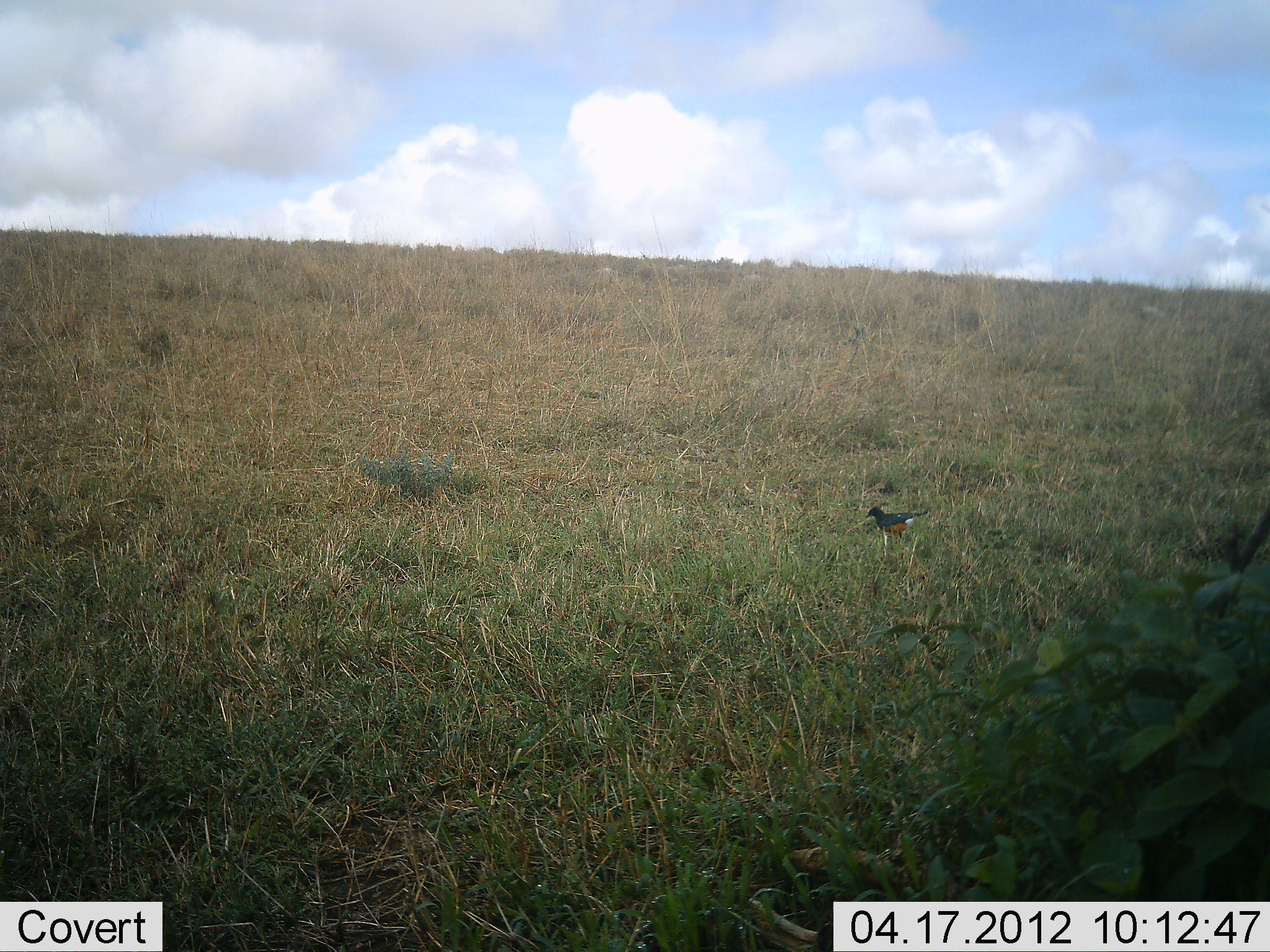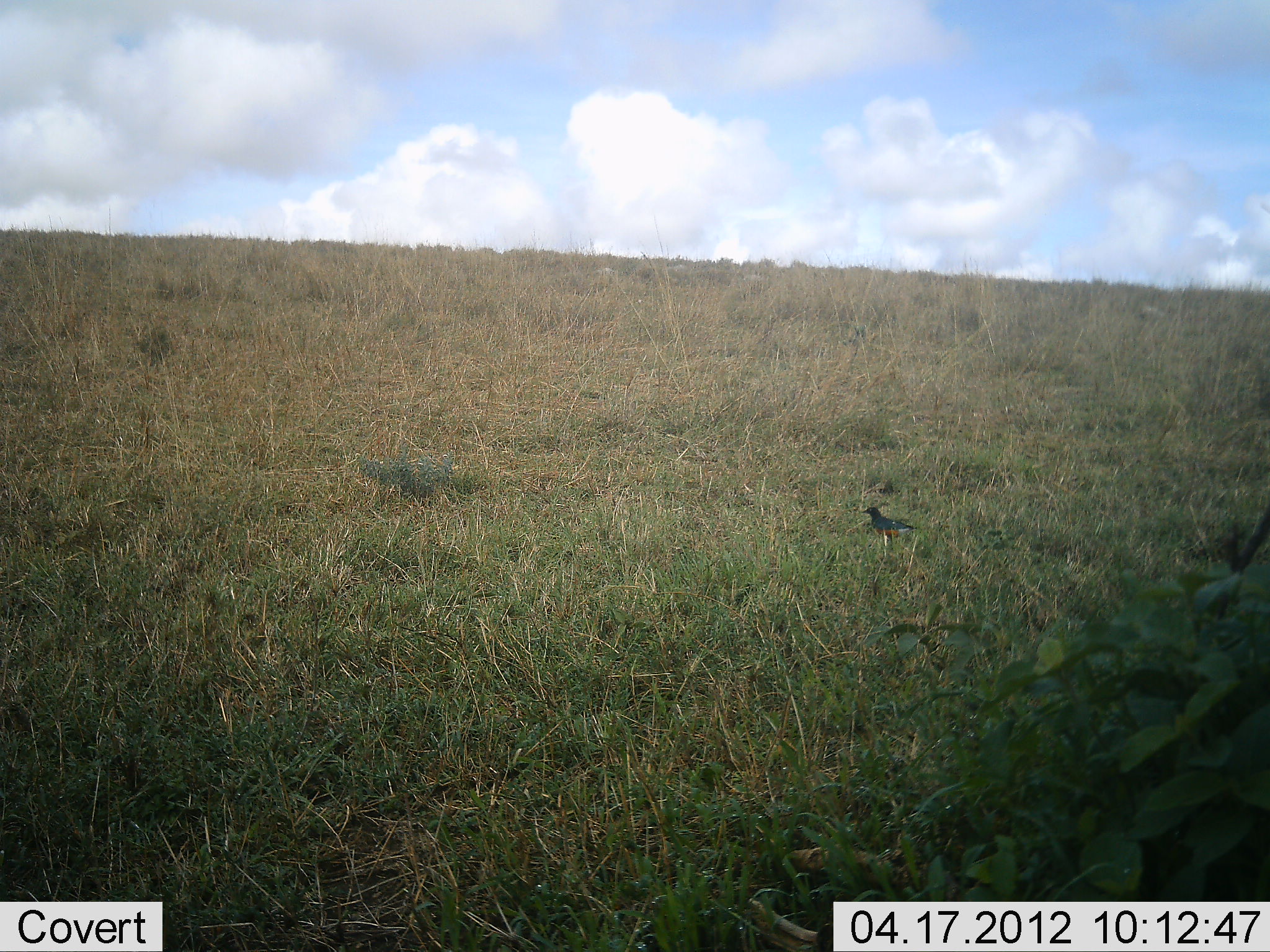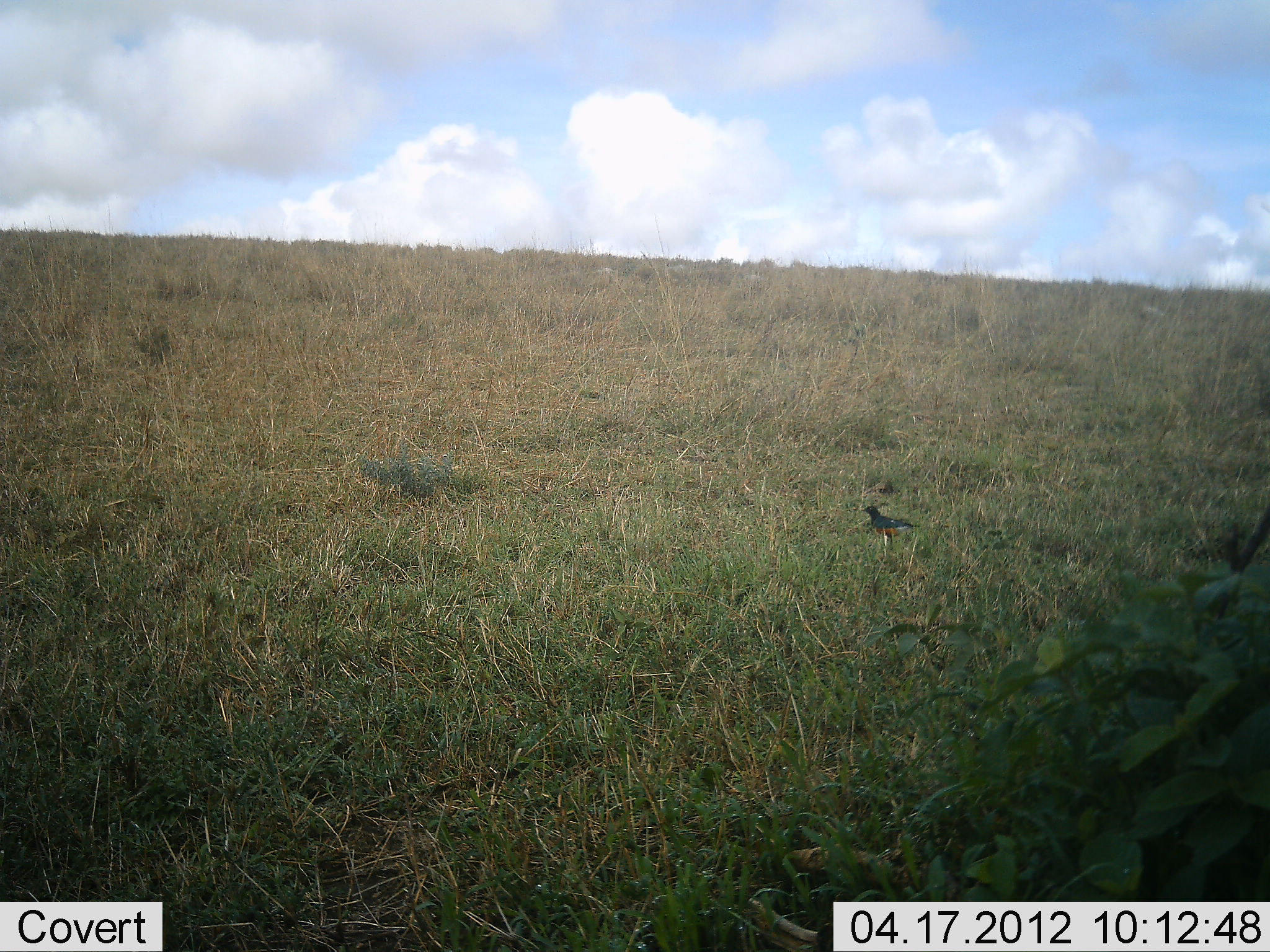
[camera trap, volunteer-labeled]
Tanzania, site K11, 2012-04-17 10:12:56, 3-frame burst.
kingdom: Animalia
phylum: Chordata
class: Aves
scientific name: Aves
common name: bird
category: otherbird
Otherbird (bird) (Aves), count 1. Behavior (volunteer vote fractions): standing 86%, resting 7%, moving 7%, interacting 0%. Young present (vote fraction): 0%. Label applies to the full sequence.